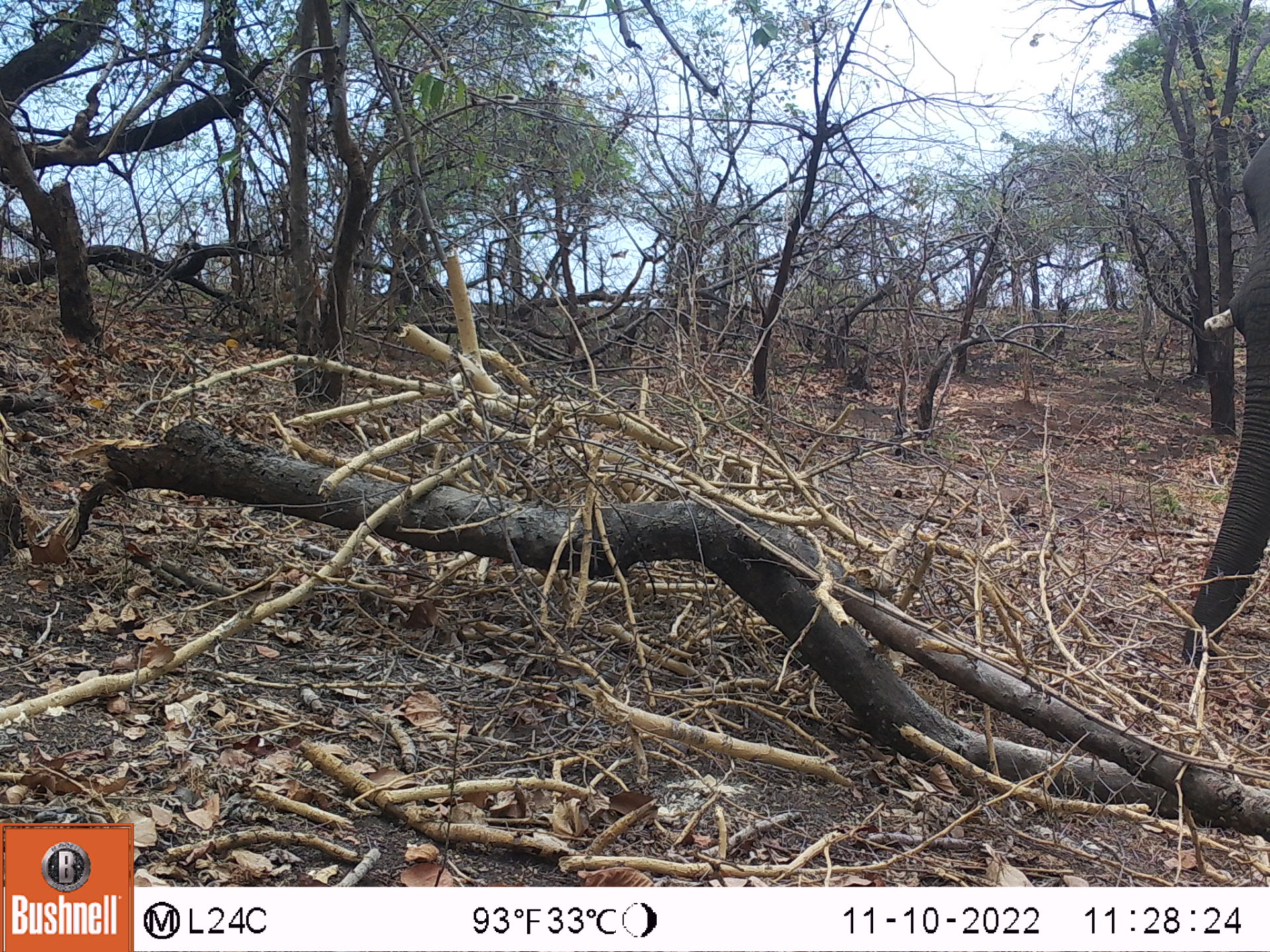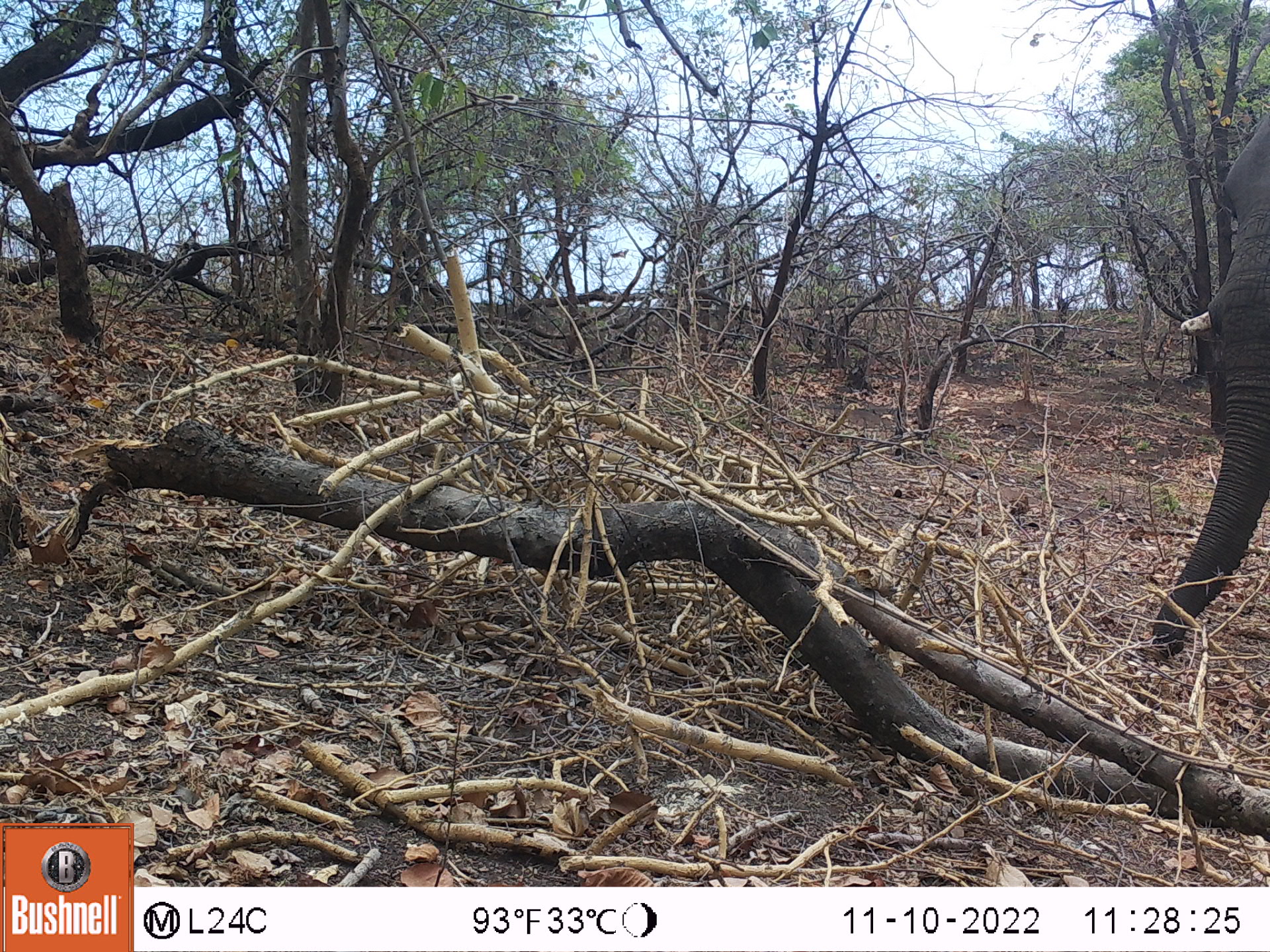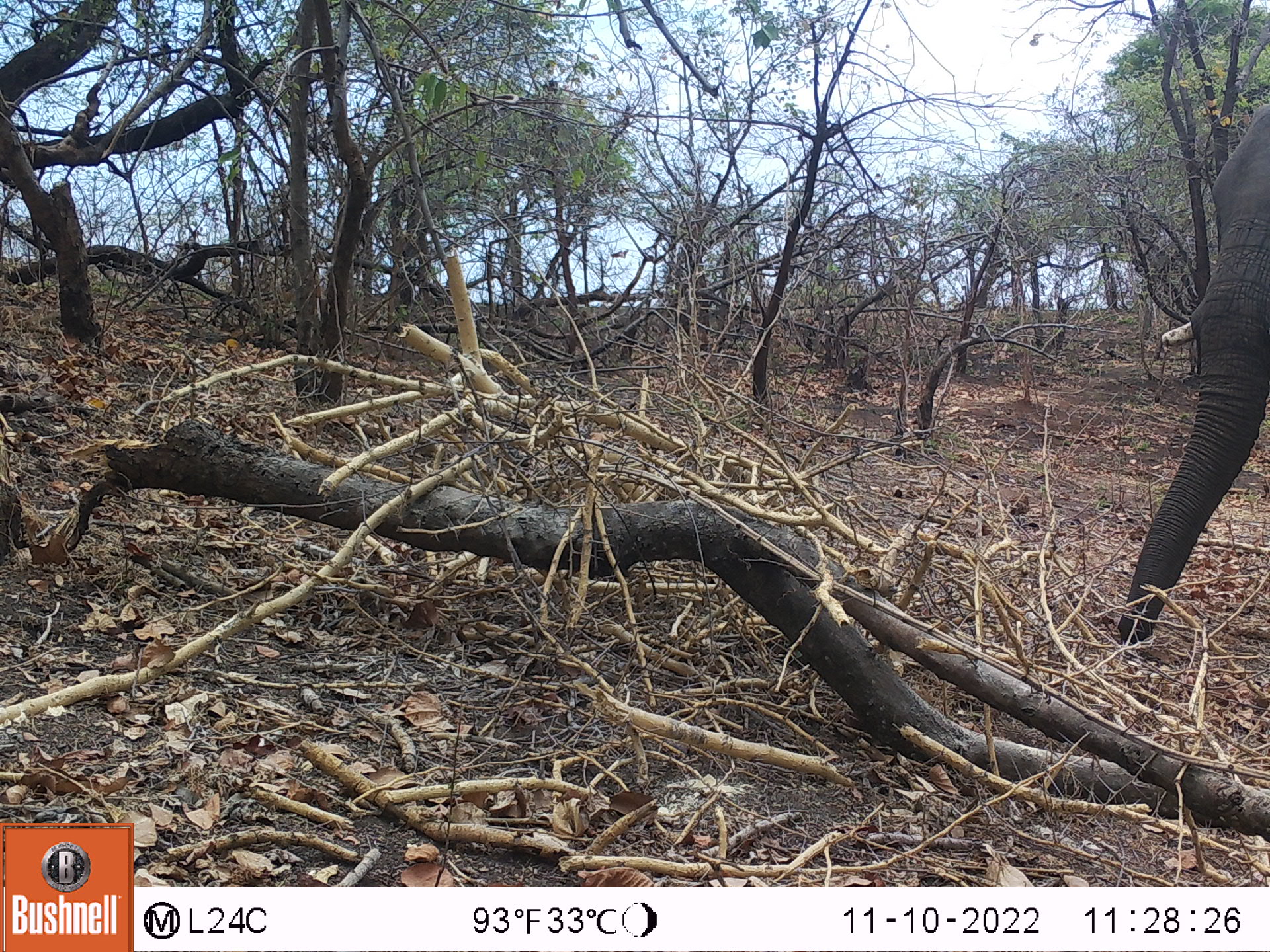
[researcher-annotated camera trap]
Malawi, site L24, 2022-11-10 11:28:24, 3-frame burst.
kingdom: Animalia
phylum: Chordata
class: Mammalia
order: Proboscidea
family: Elephantidae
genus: Loxodonta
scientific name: Loxodonta africana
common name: african savanna elephant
African savanna elephant (Loxodonta africana), count 1.